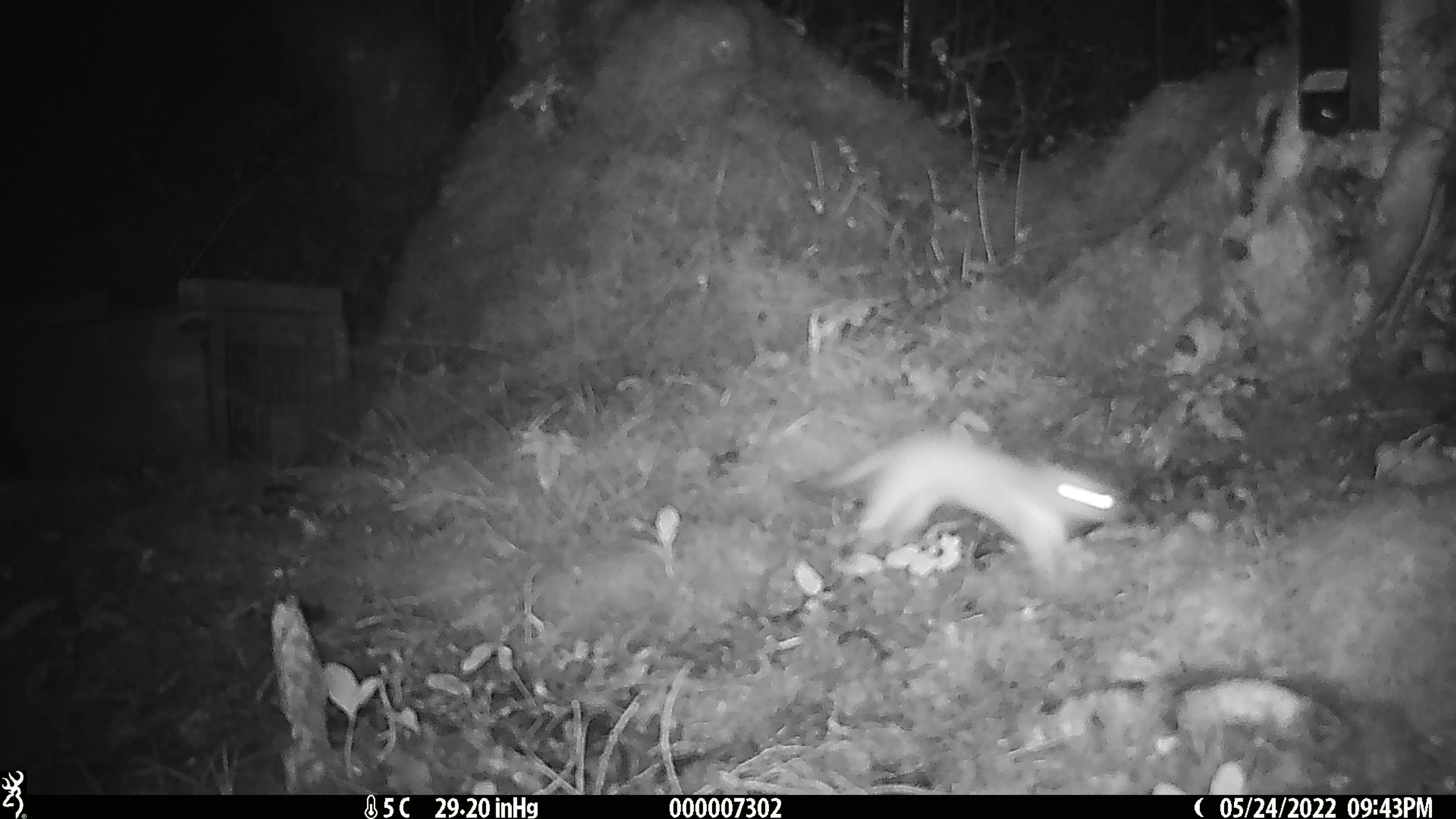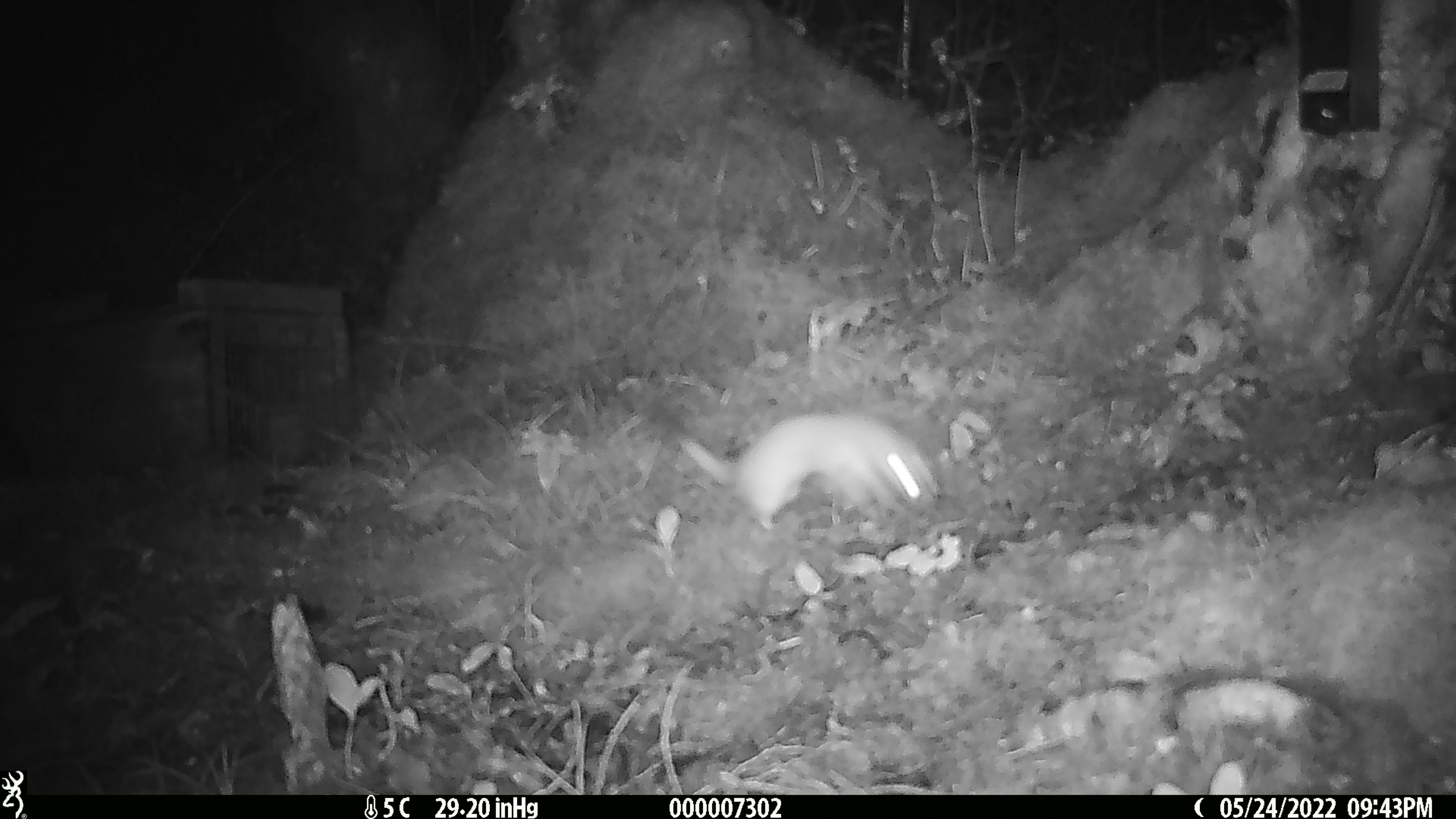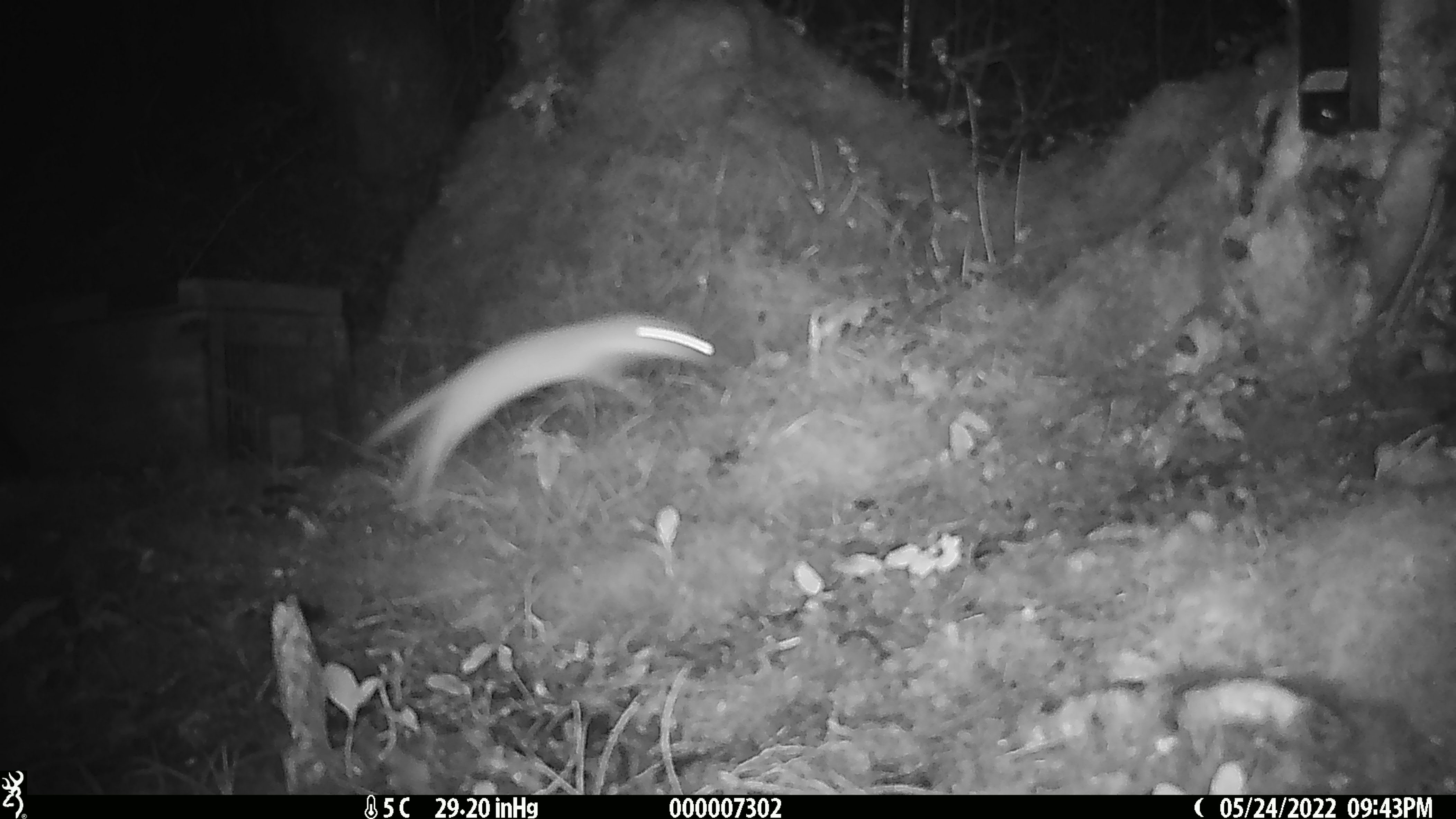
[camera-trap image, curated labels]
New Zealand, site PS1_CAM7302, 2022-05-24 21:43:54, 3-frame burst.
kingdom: Animalia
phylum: Chordata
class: Mammalia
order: Carnivora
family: Mustelidae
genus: Mustela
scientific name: Mustela erminea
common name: stoat